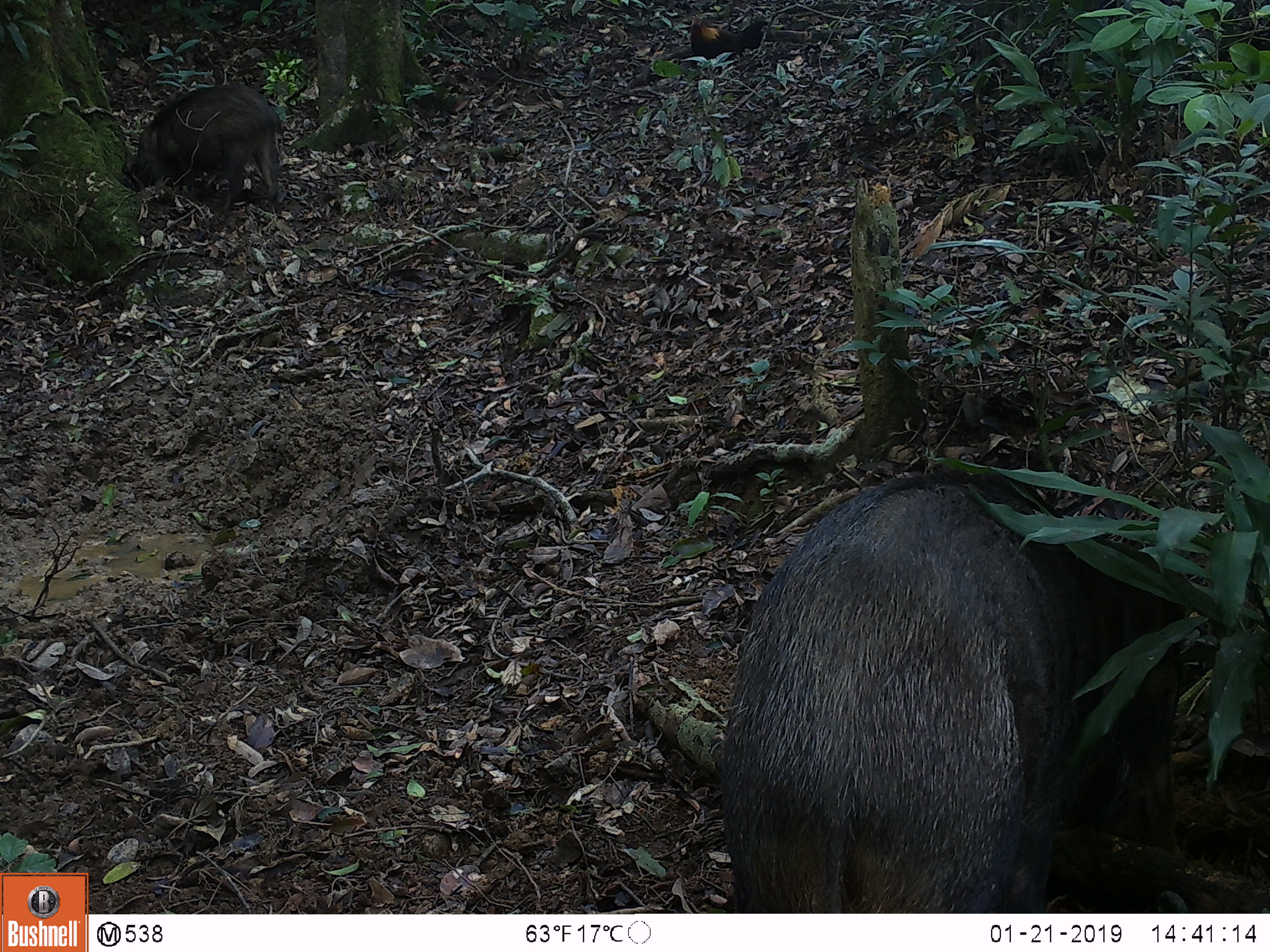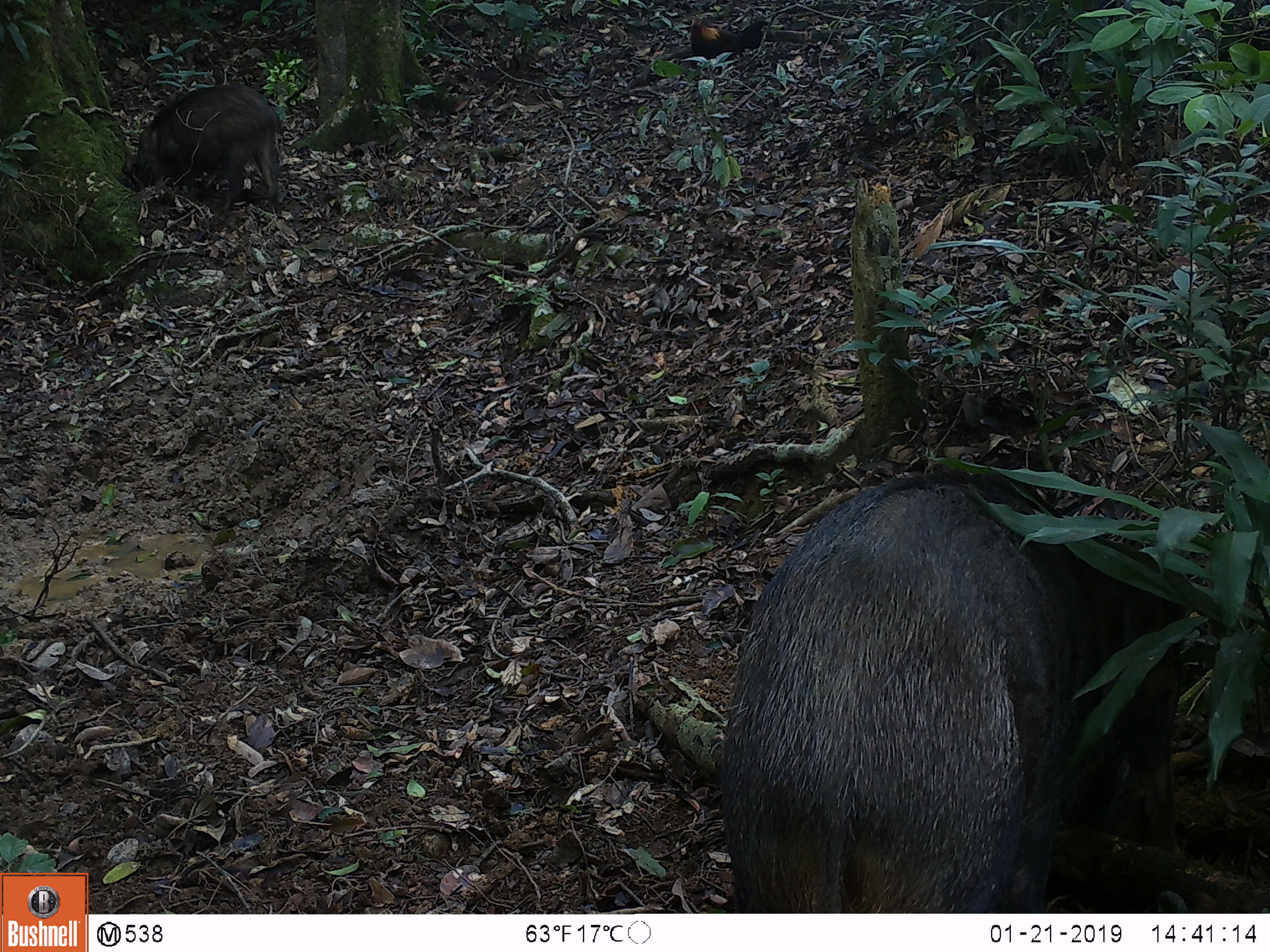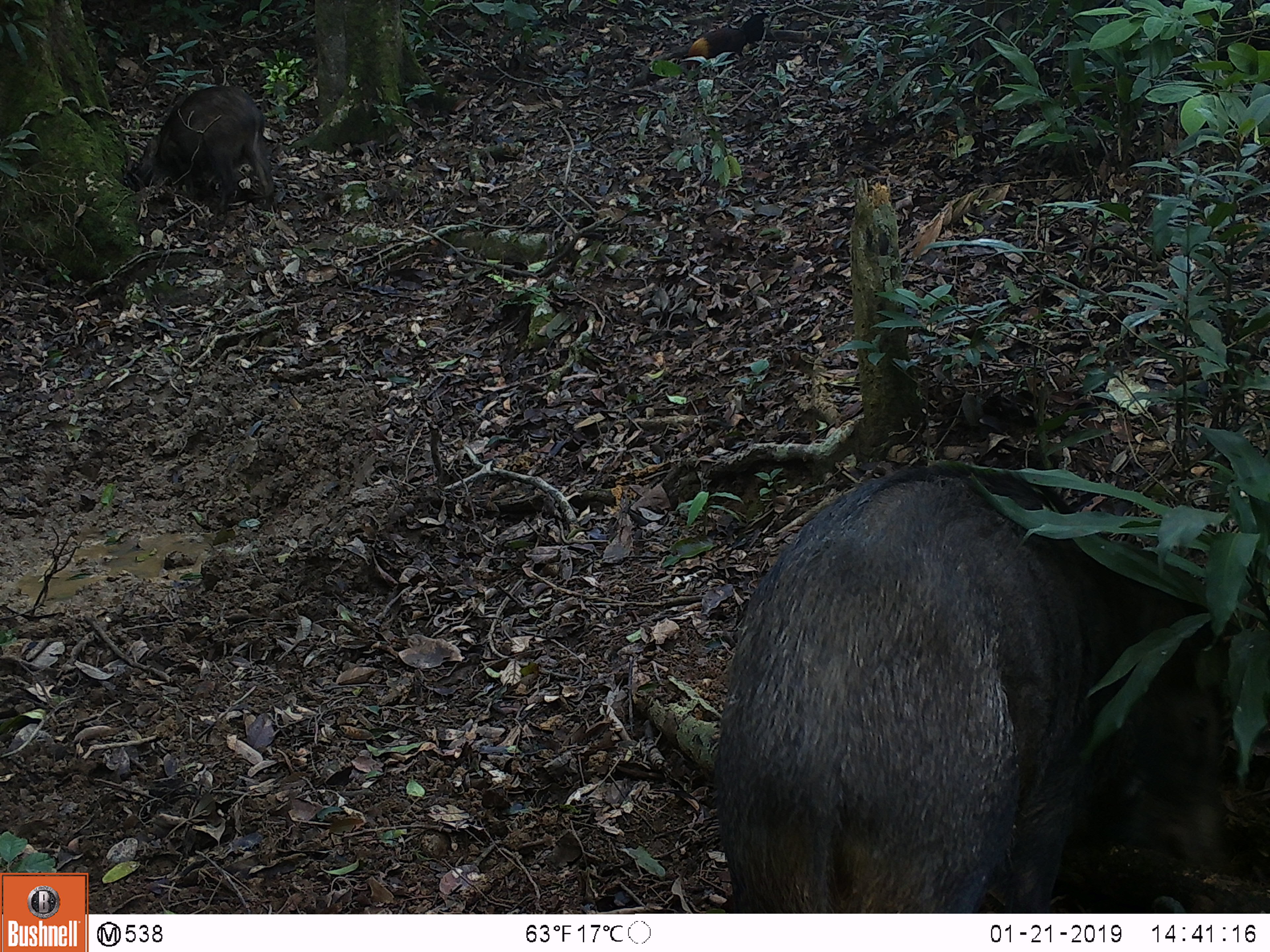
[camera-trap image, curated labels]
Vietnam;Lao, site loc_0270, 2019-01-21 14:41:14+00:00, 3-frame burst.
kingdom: Animalia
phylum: Chordata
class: Aves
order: Galliformes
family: Phasianidae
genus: Gallus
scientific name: Gallus gallus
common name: red junglefowl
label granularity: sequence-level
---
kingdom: Animalia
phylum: Chordata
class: Mammalia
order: Artiodactyla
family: Suidae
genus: Sus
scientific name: Sus scrofa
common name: eurasian wild pig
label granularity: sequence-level